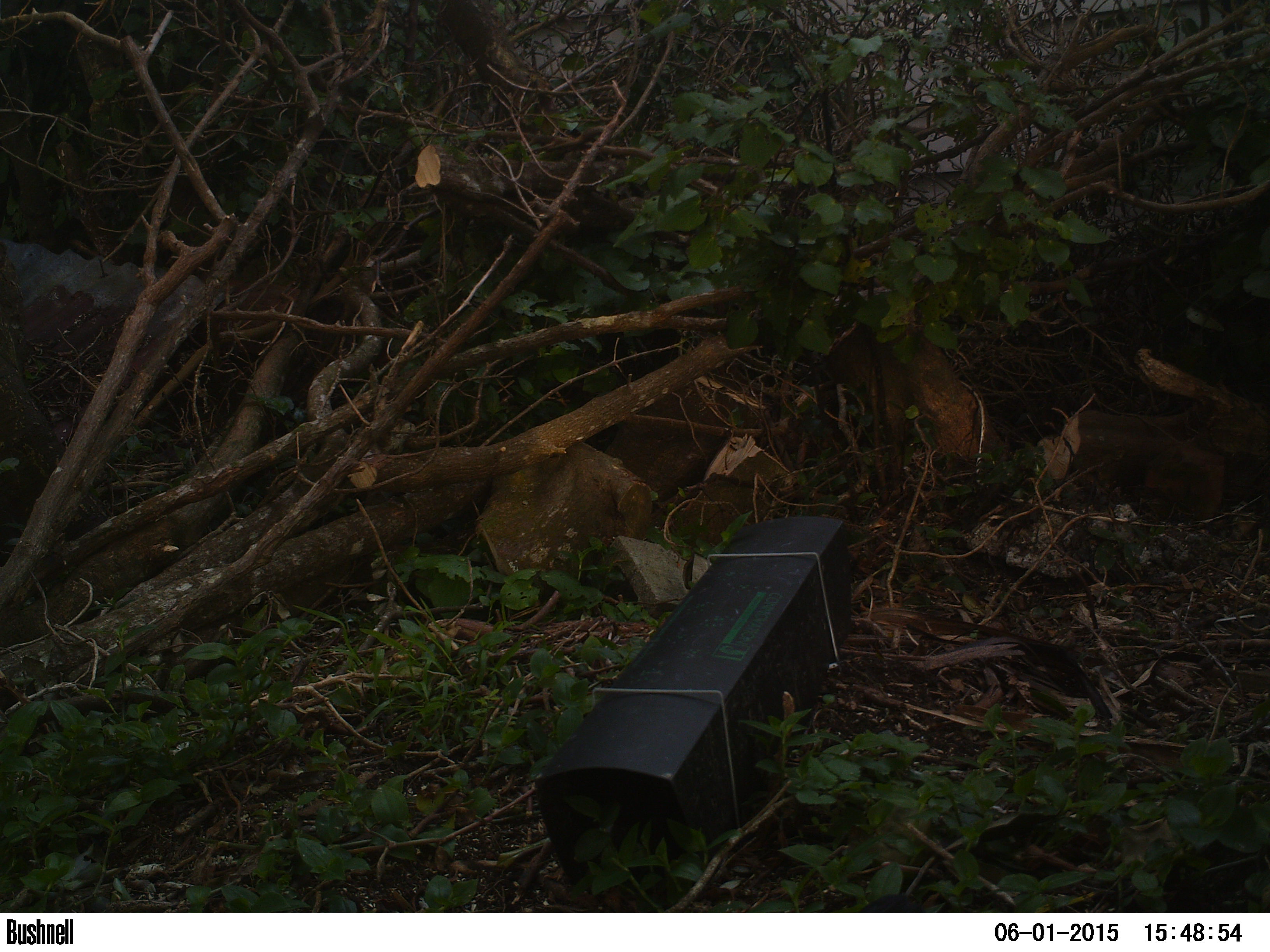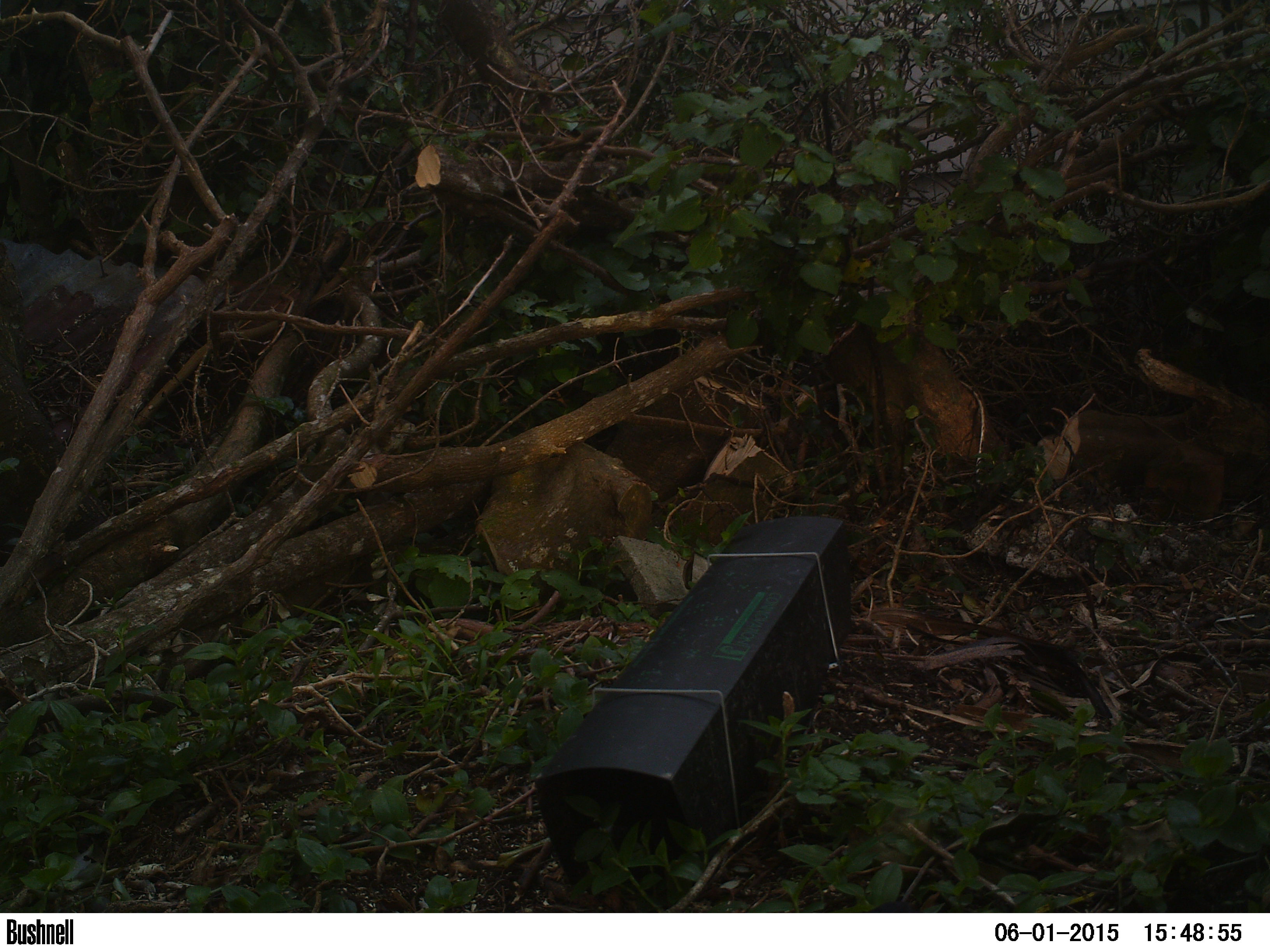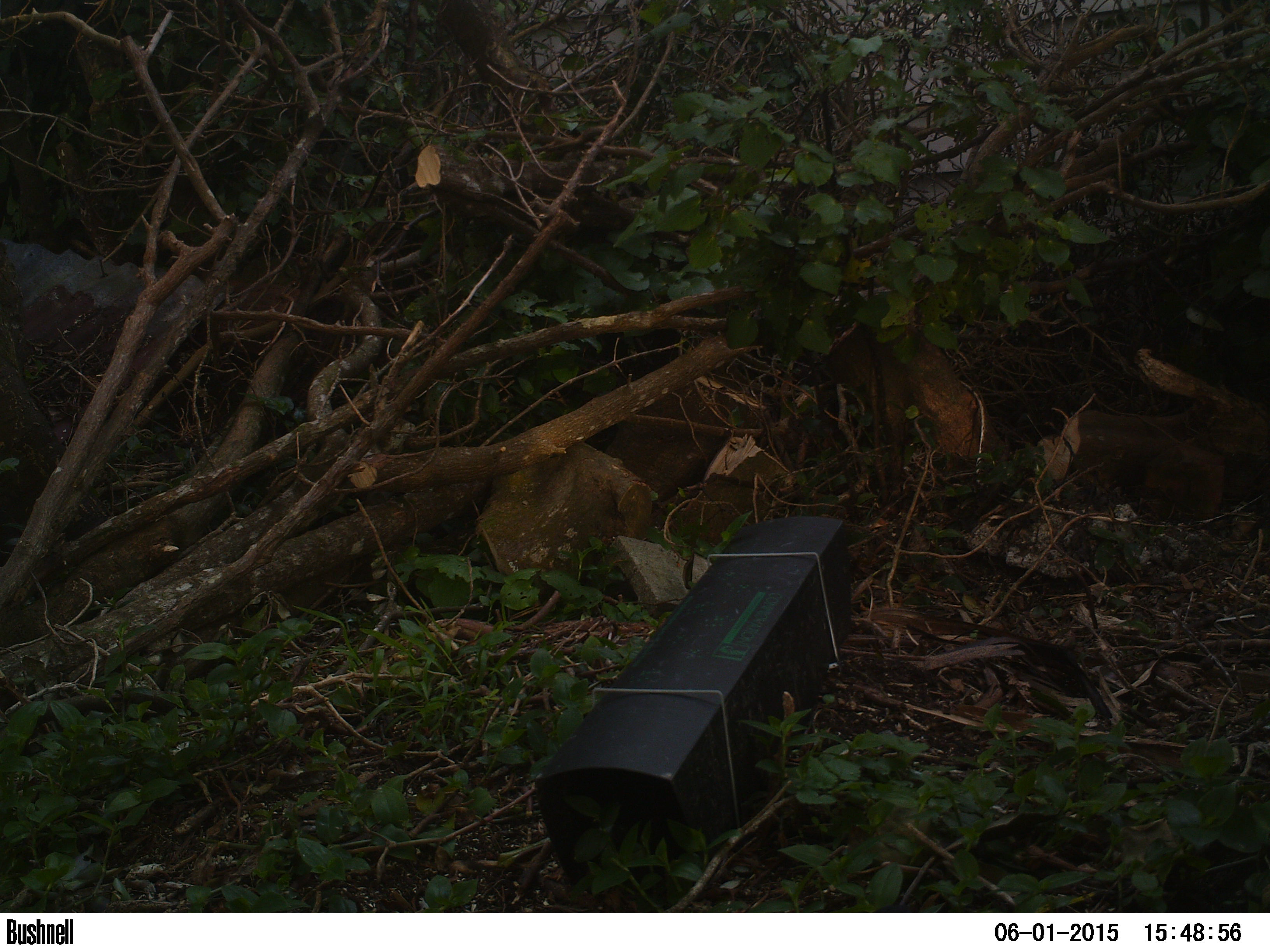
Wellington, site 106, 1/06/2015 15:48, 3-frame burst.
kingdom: Animalia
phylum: Chordata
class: Aves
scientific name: Aves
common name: bird